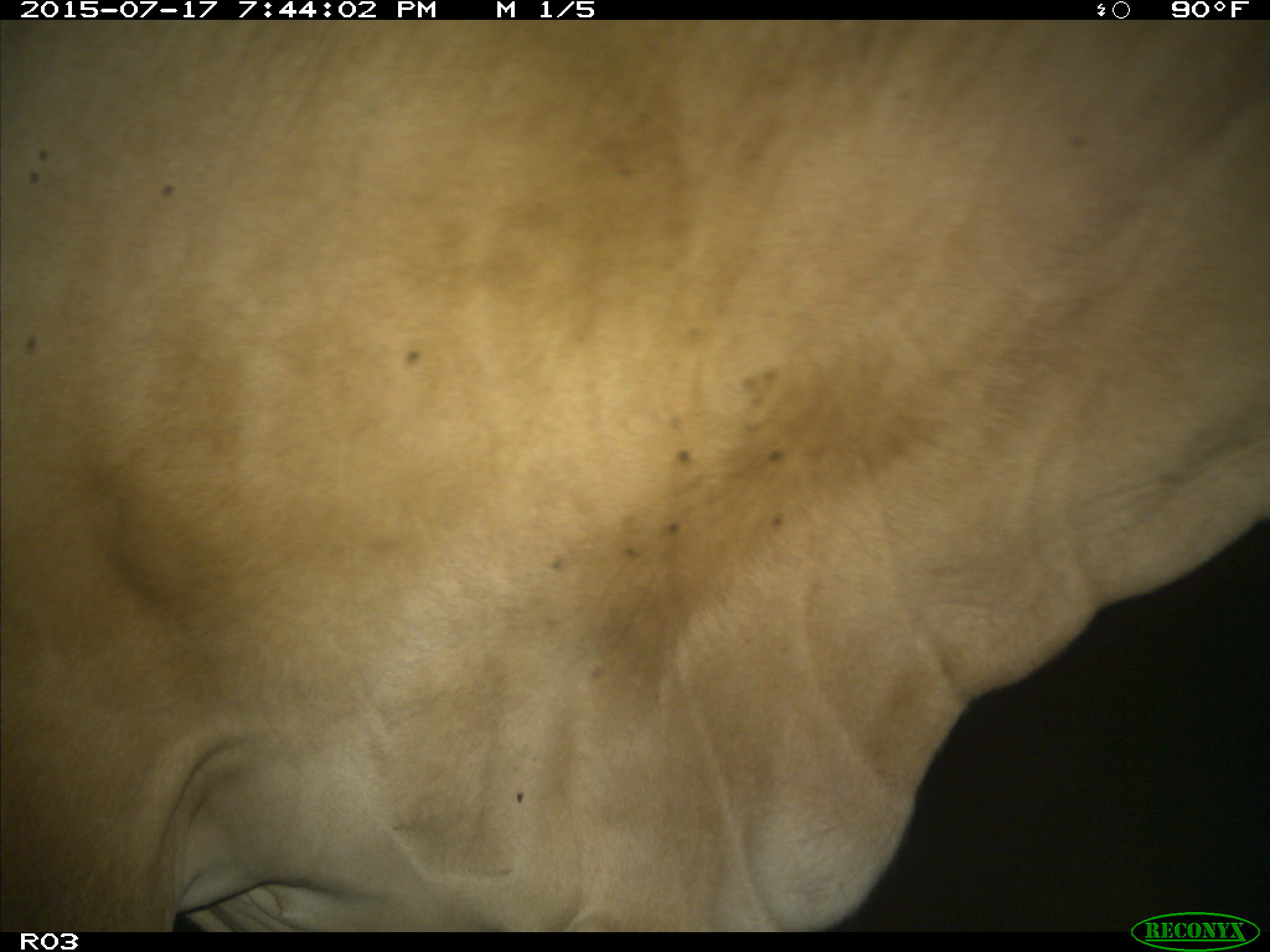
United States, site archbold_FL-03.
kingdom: Animalia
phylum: Chordata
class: Mammalia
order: Artiodactyla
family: Bovidae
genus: Bos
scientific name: Bos taurus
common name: domestic cow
Bos taurus (domestic cow).